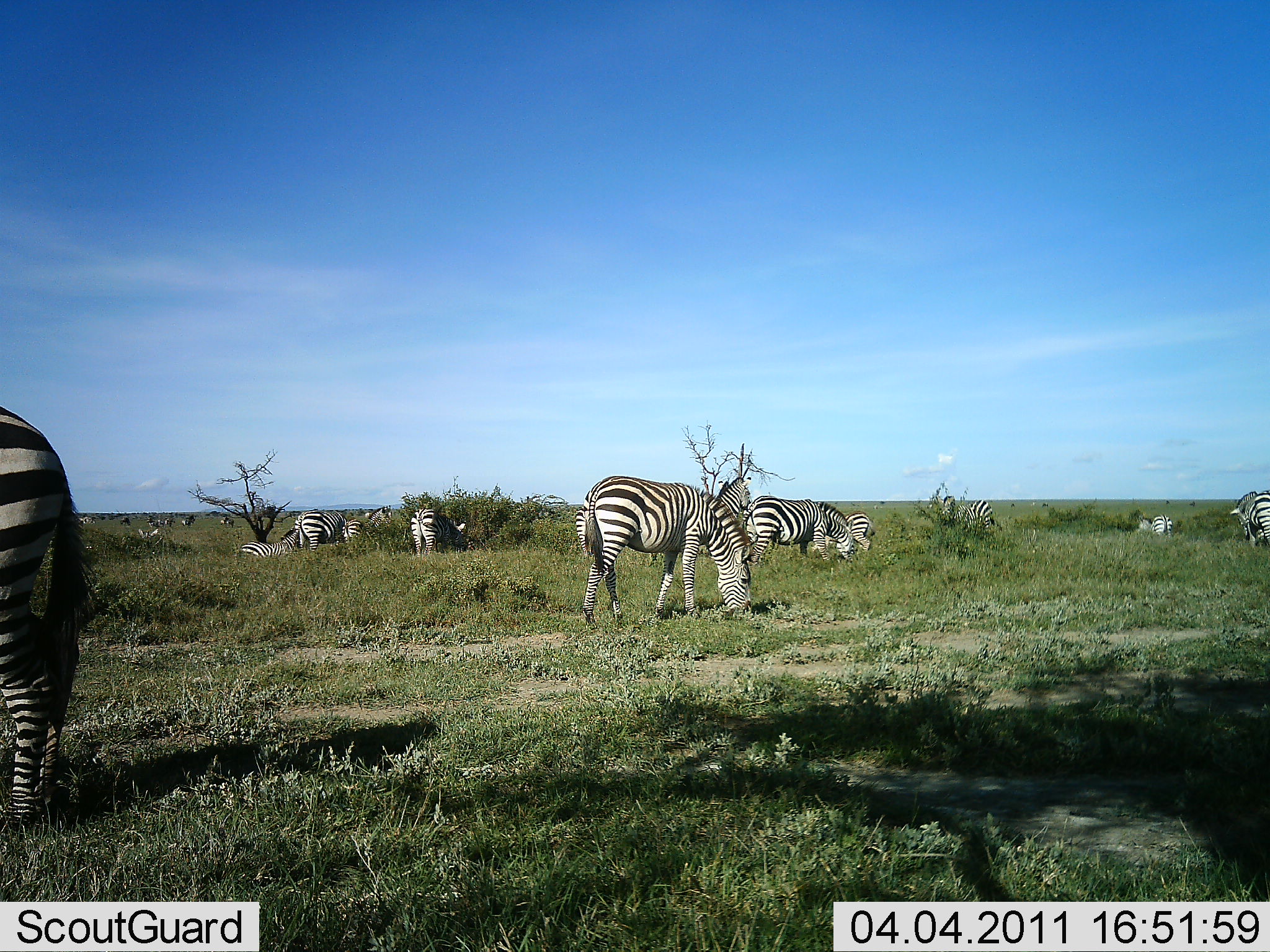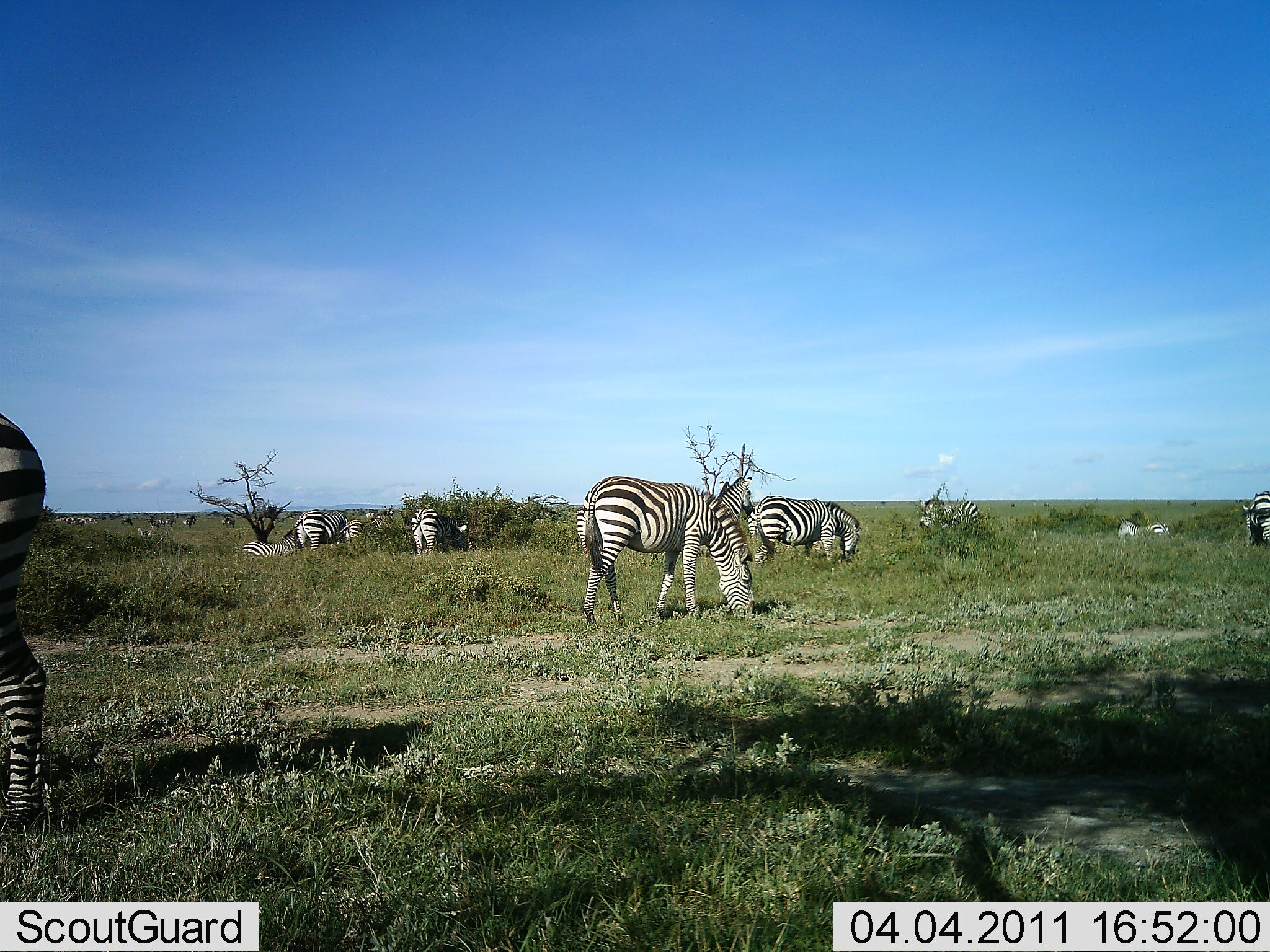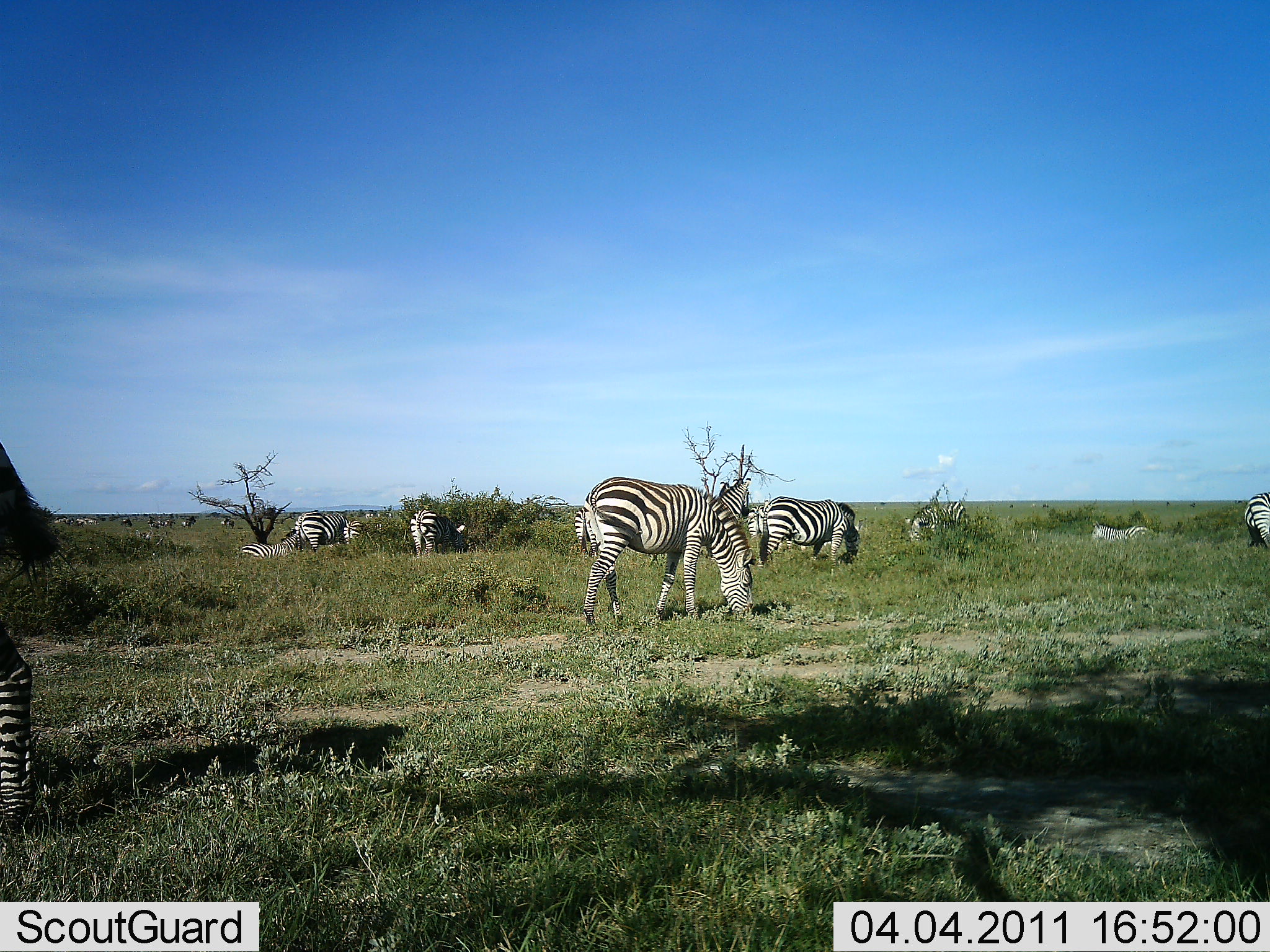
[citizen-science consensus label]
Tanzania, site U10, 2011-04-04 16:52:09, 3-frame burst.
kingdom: Animalia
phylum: Chordata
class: Mammalia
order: Perissodactyla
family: Equidae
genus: Equus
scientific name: Equus quagga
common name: plains zebra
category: zebra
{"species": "zebra (plains zebra) (Equus quagga)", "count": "11-50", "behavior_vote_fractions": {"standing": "46%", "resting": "8%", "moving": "38%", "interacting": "8%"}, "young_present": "0%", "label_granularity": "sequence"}